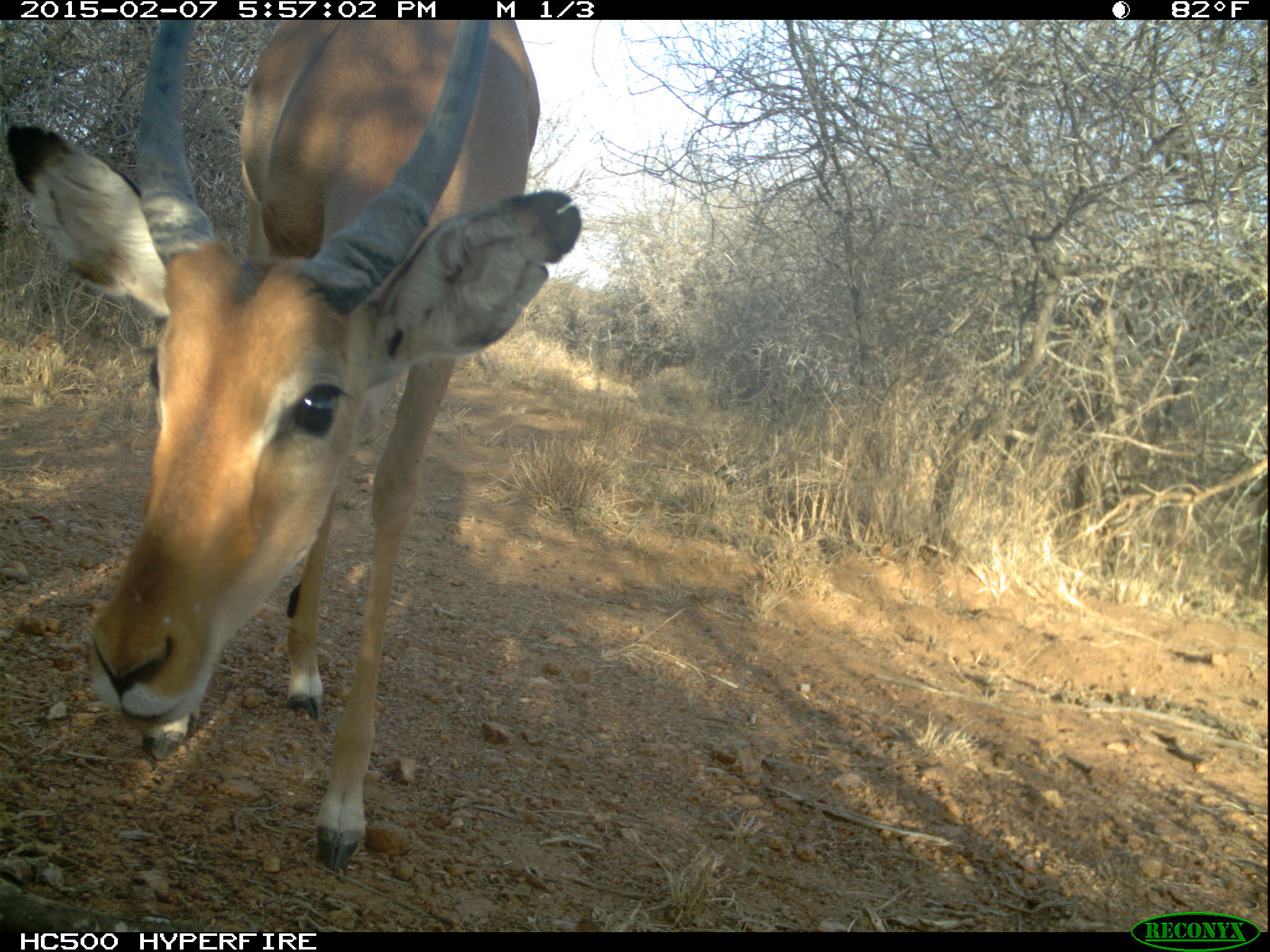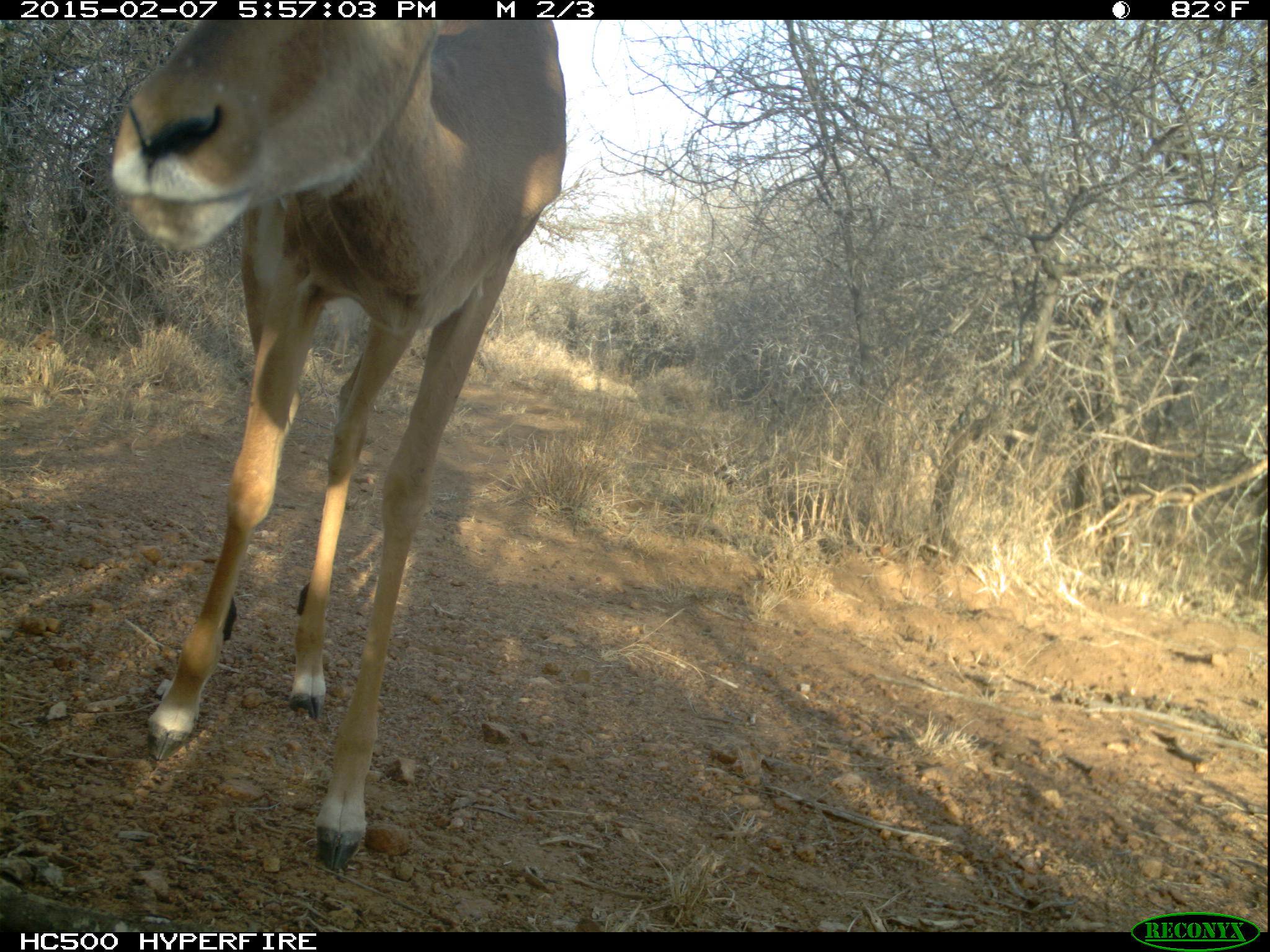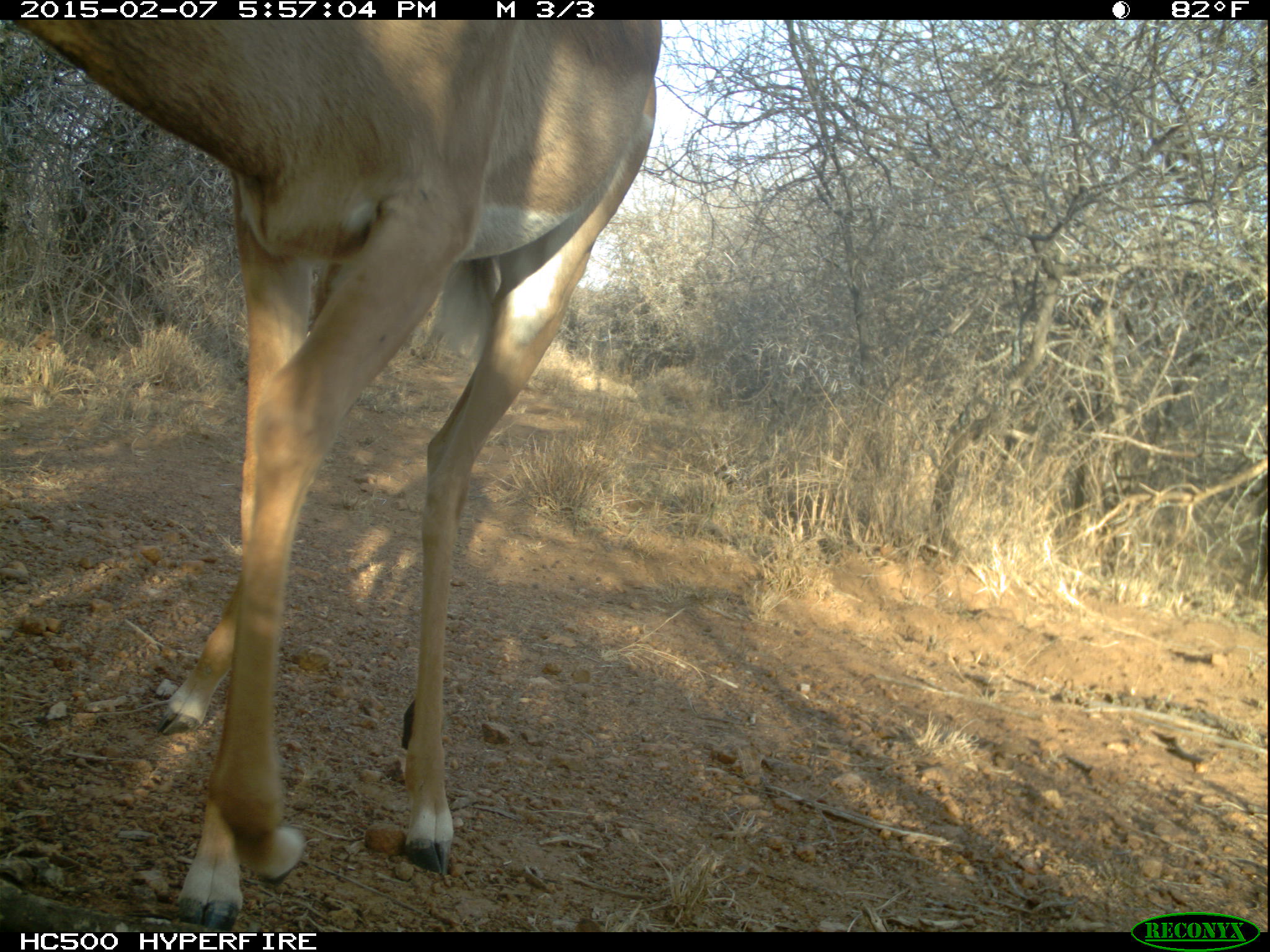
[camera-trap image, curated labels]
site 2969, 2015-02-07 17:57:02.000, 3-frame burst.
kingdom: Animalia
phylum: Chordata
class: Mammalia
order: Artiodactyla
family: Bovidae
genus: Aepyceros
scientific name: Aepyceros melampus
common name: impala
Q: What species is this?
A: Aepyceros melampus (impala).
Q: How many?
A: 2.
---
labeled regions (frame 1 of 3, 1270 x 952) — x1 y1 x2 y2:
aepyceros melampus: 0 20 580 870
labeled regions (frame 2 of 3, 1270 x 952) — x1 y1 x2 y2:
aepyceros melampus: 110 20 567 872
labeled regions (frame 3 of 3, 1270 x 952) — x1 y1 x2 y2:
aepyceros melampus: 10 21 662 917